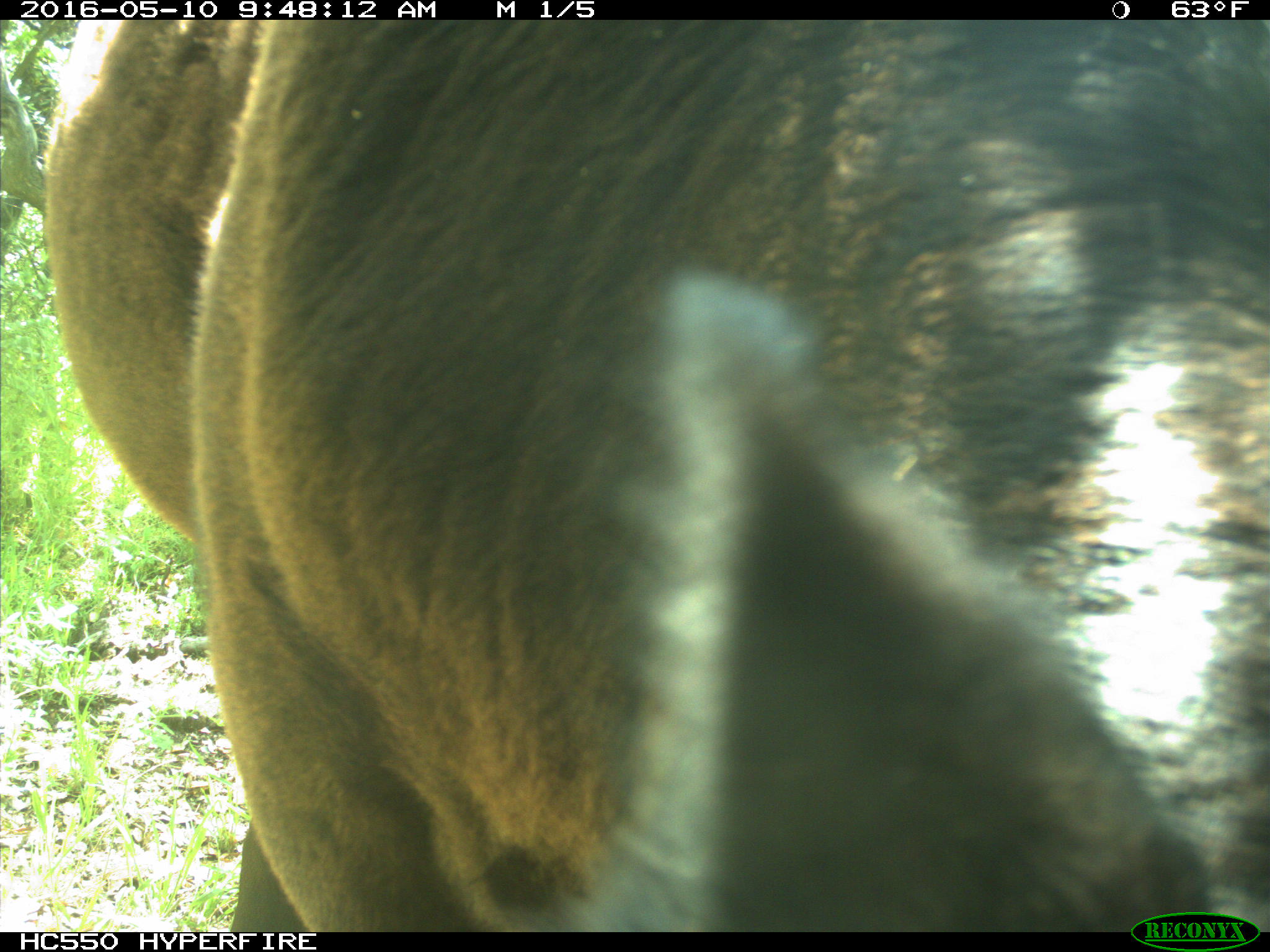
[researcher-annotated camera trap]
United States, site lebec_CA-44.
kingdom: Animalia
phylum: Chordata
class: Mammalia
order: Artiodactyla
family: Bovidae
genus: Bos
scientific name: Bos taurus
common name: domestic cow